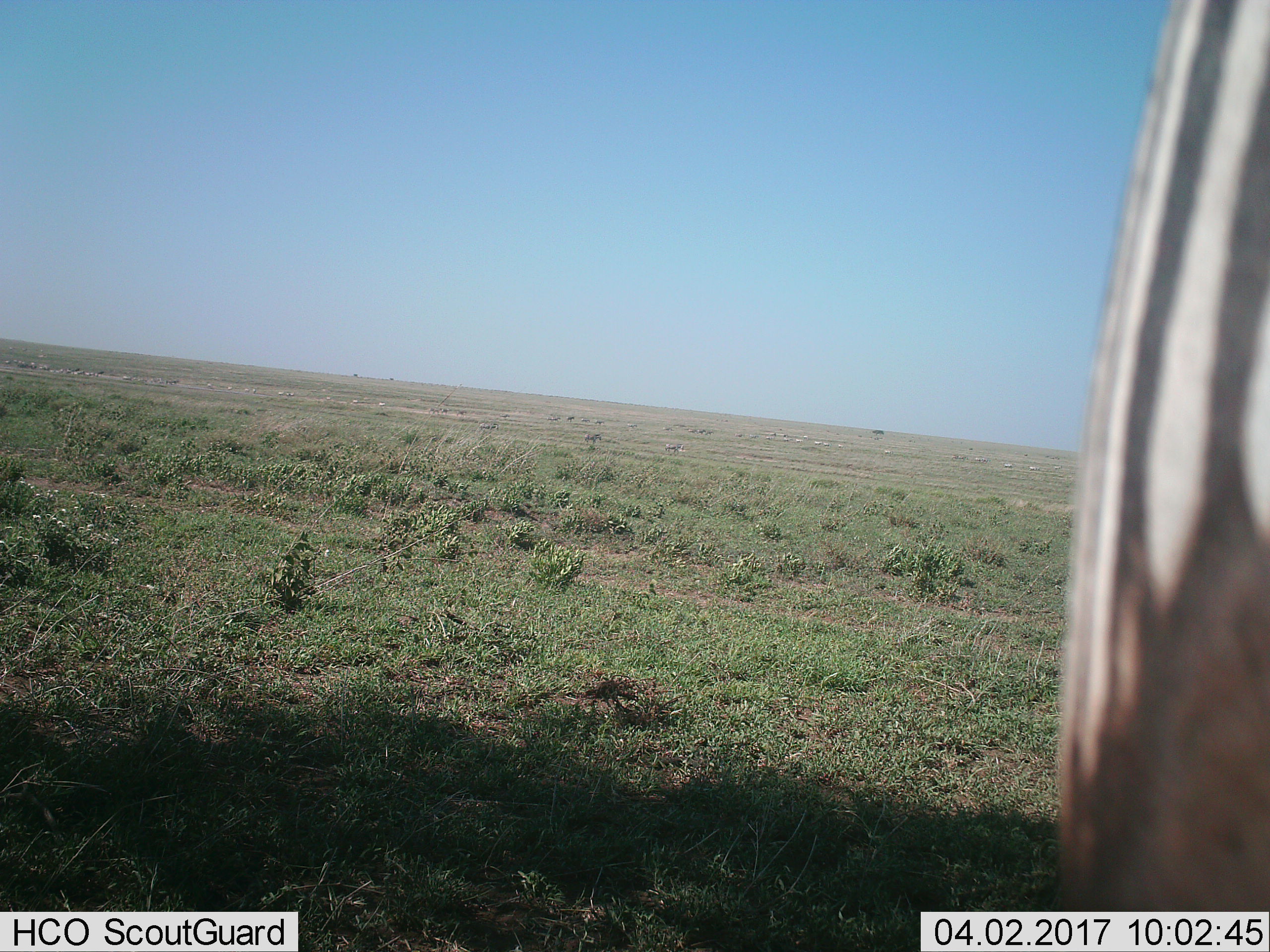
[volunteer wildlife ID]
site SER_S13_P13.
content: unidentified animal